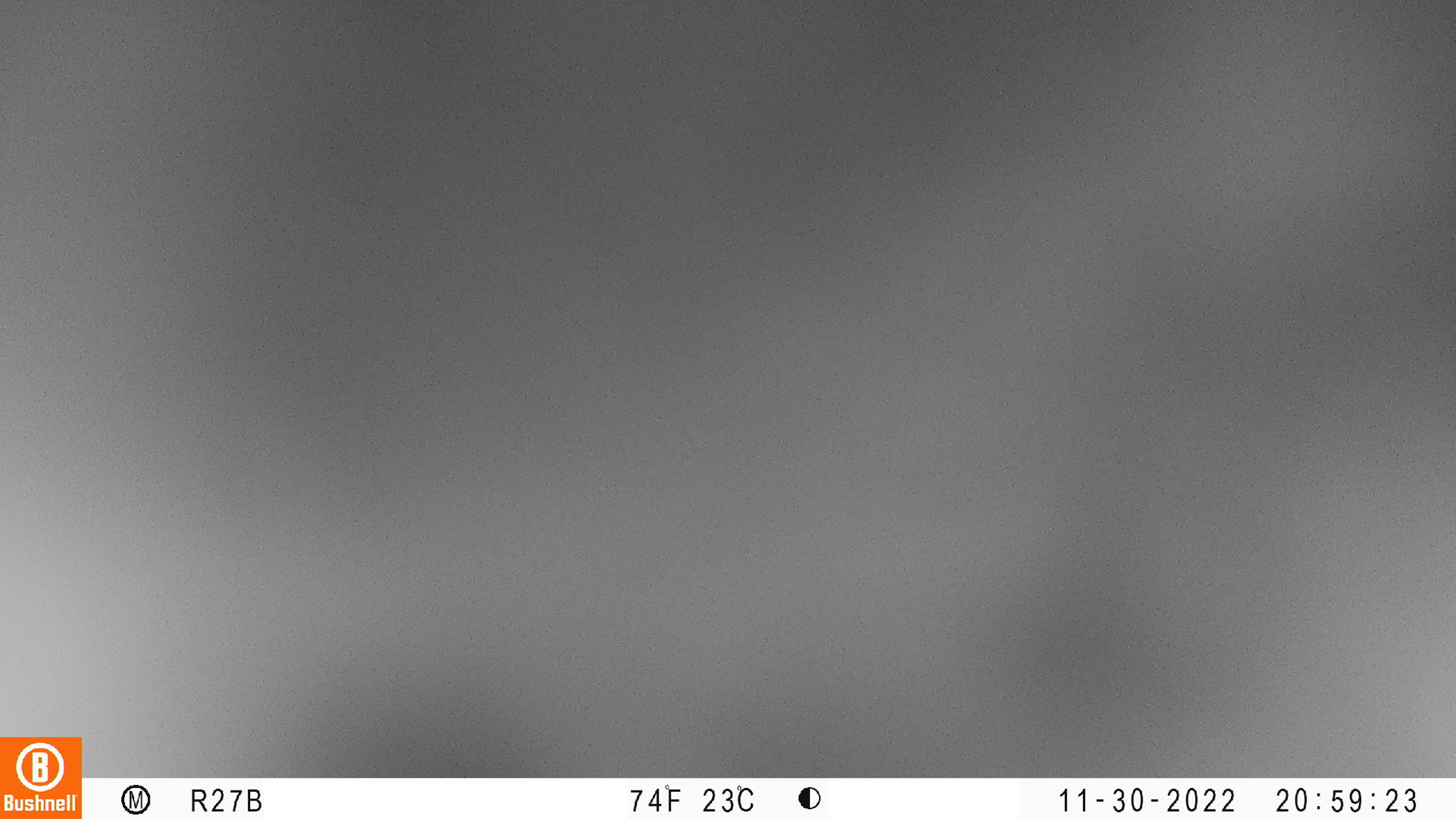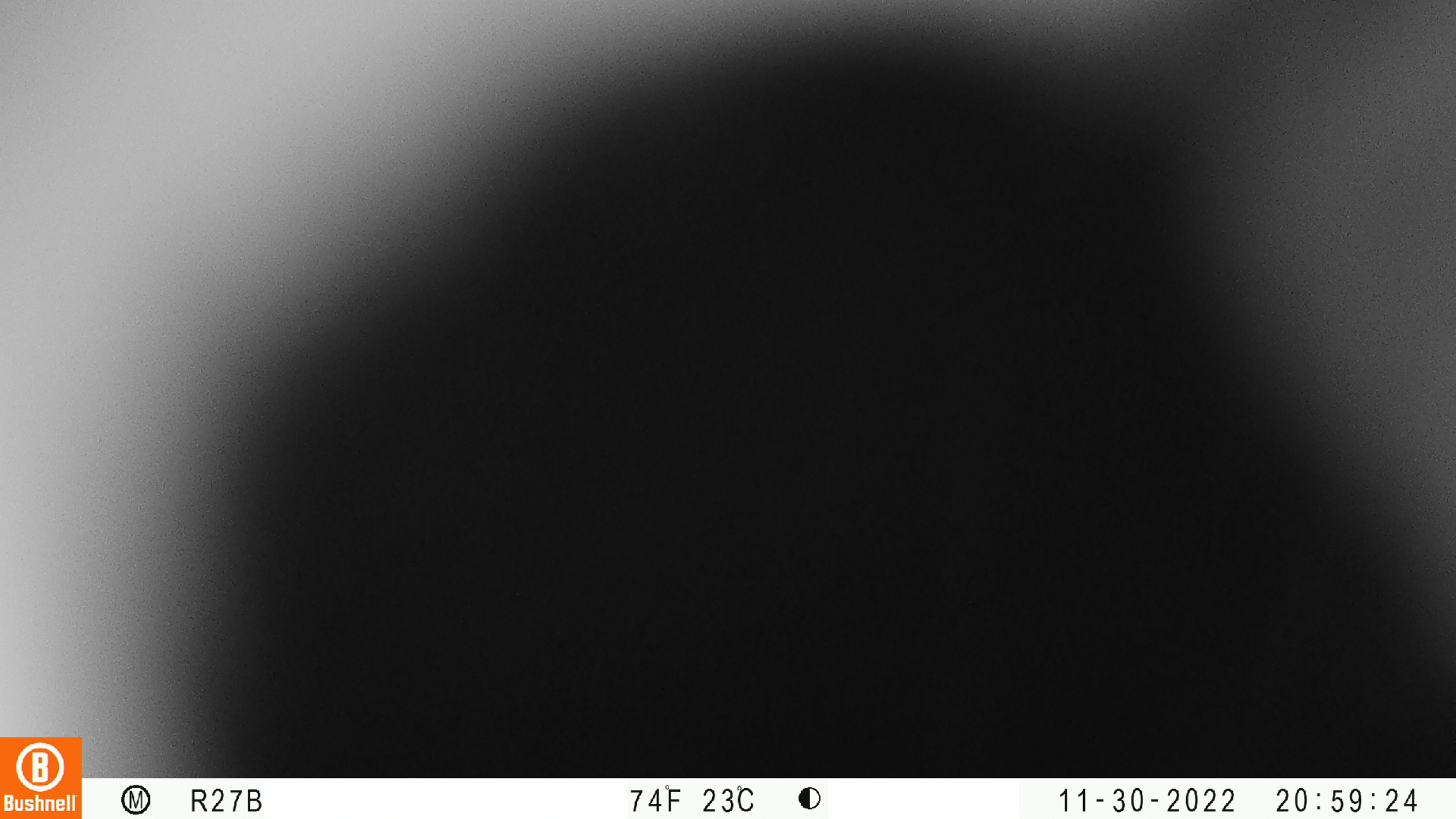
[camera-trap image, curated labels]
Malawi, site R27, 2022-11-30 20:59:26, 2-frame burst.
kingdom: Animalia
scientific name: Animalia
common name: other animal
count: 1